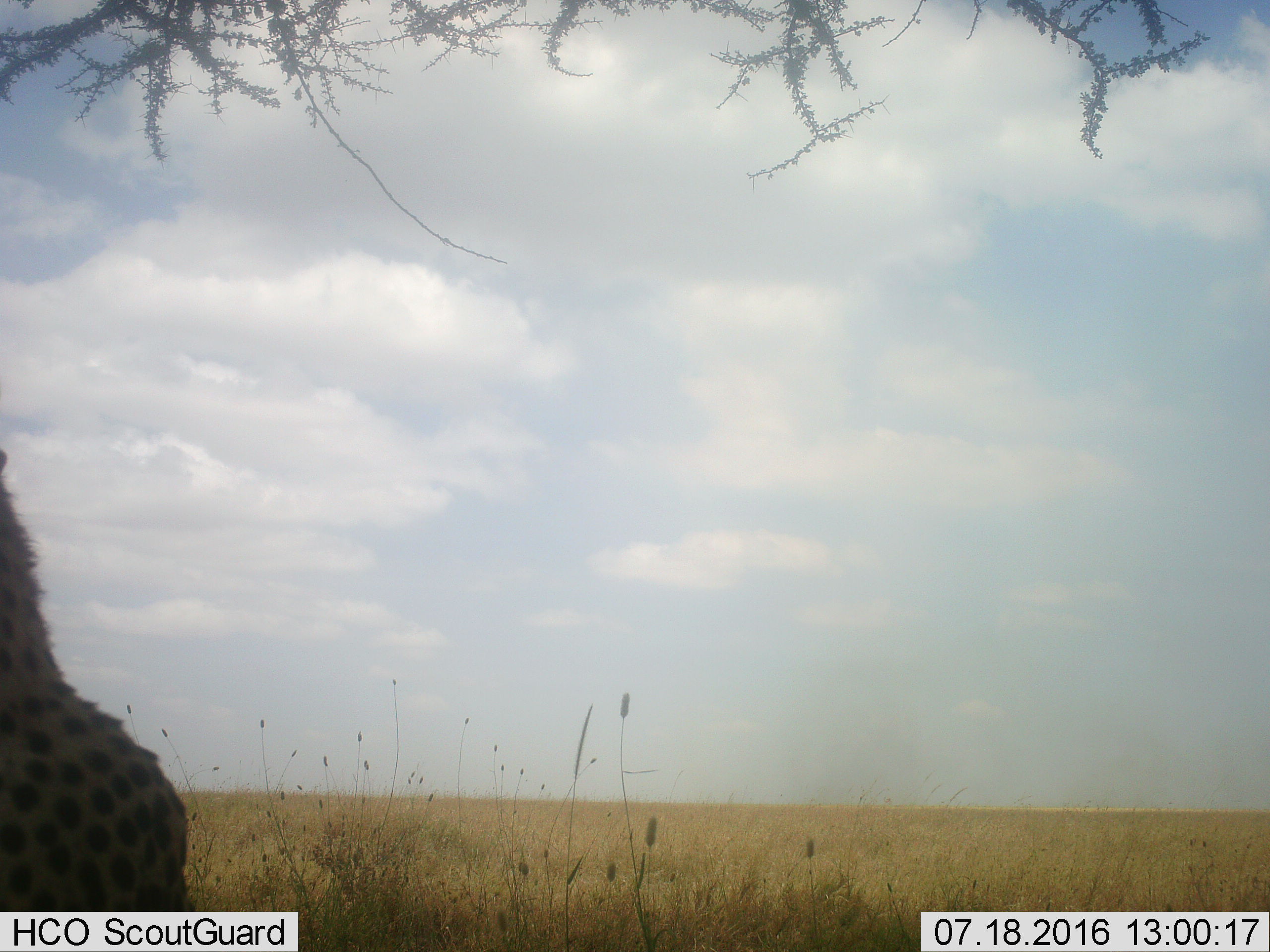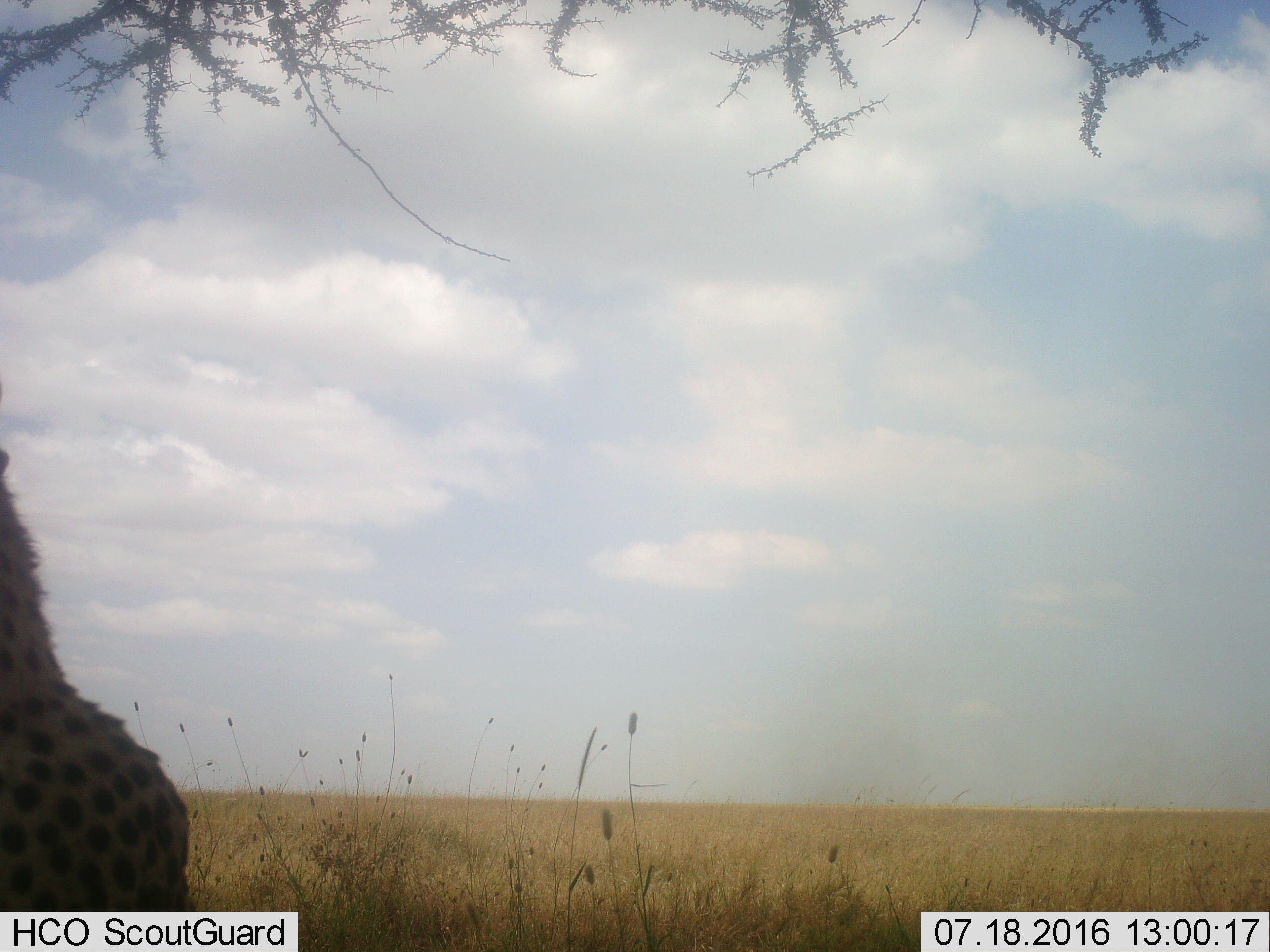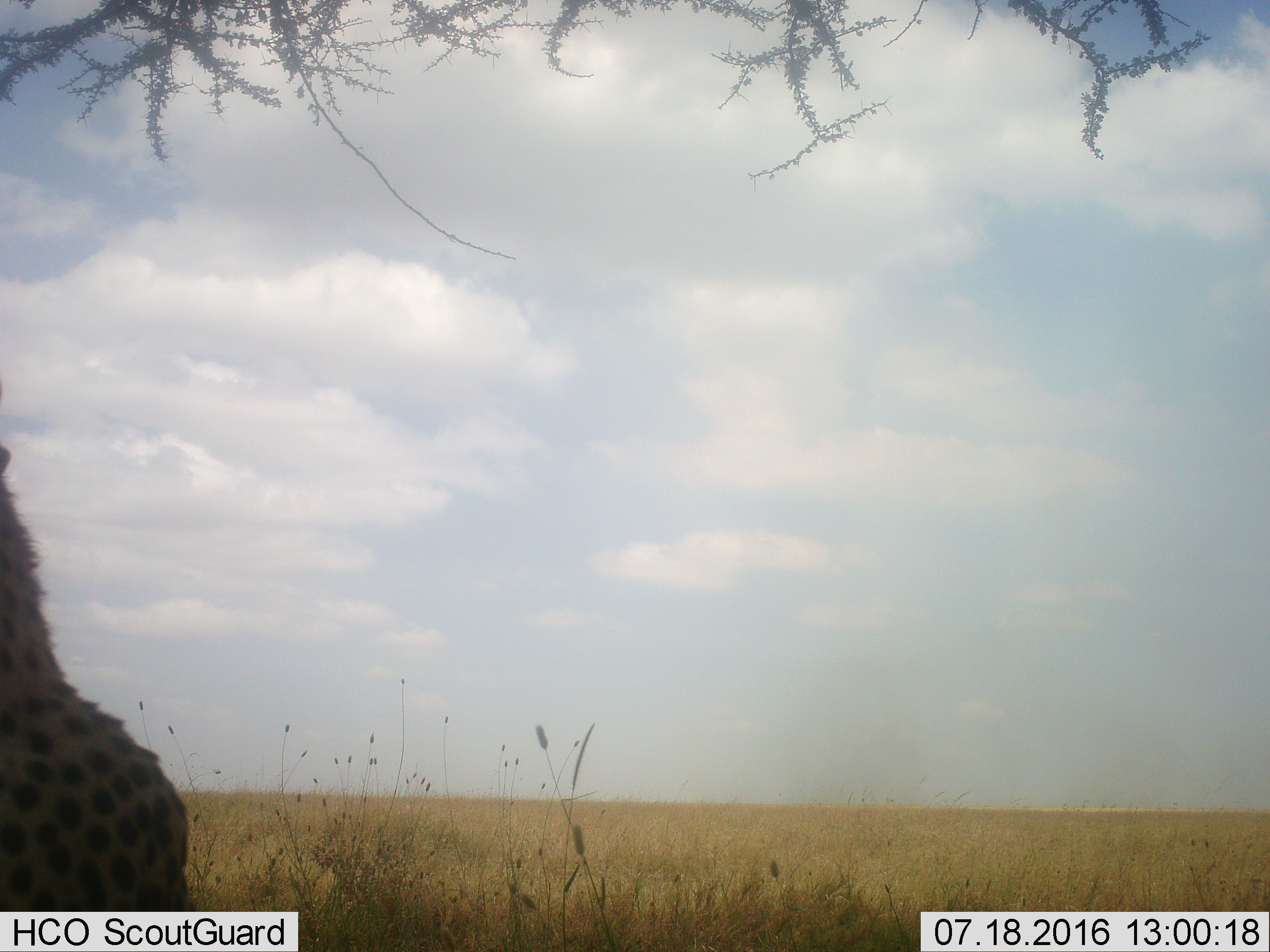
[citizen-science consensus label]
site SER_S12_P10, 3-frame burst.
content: unidentified animal